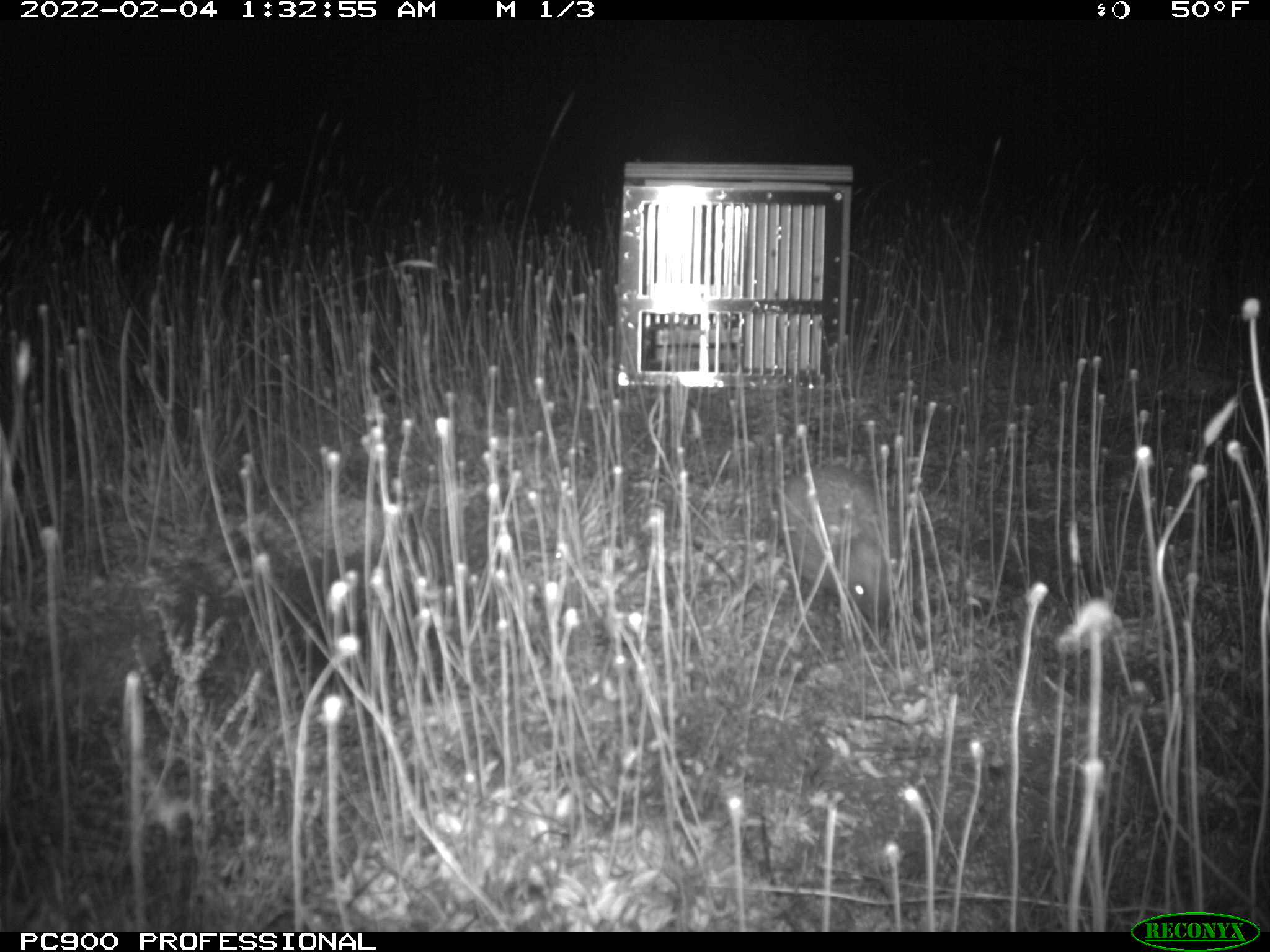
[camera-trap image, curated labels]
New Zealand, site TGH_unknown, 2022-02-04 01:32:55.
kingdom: Animalia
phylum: Chordata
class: Mammalia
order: Eulipotyphla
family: Erinaceidae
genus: Erinaceus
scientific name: Erinaceus europaeus europaeus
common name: european hedgehog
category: hedgehog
Hedgehog (european hedgehog) (Erinaceus europaeus europaeus).